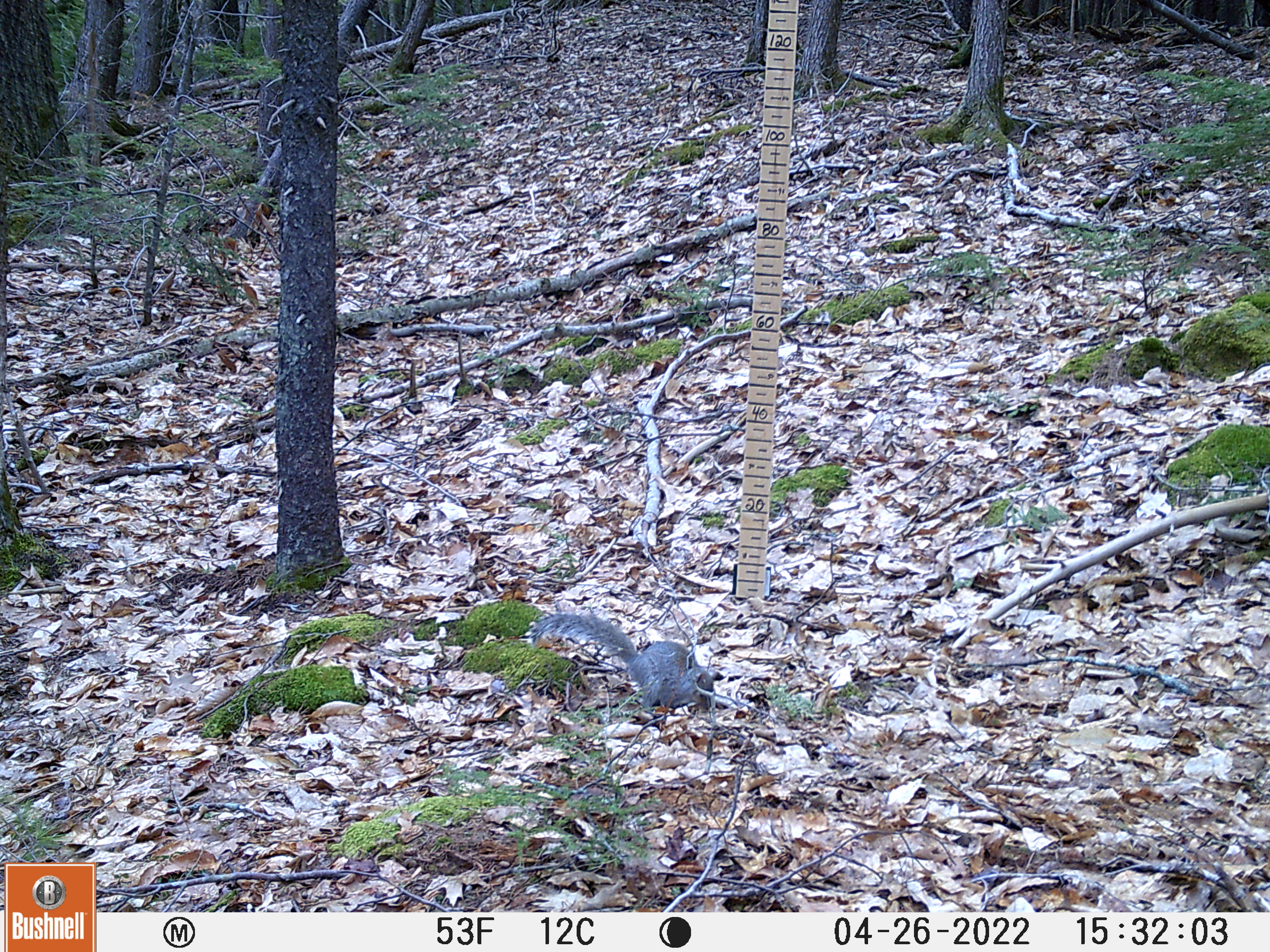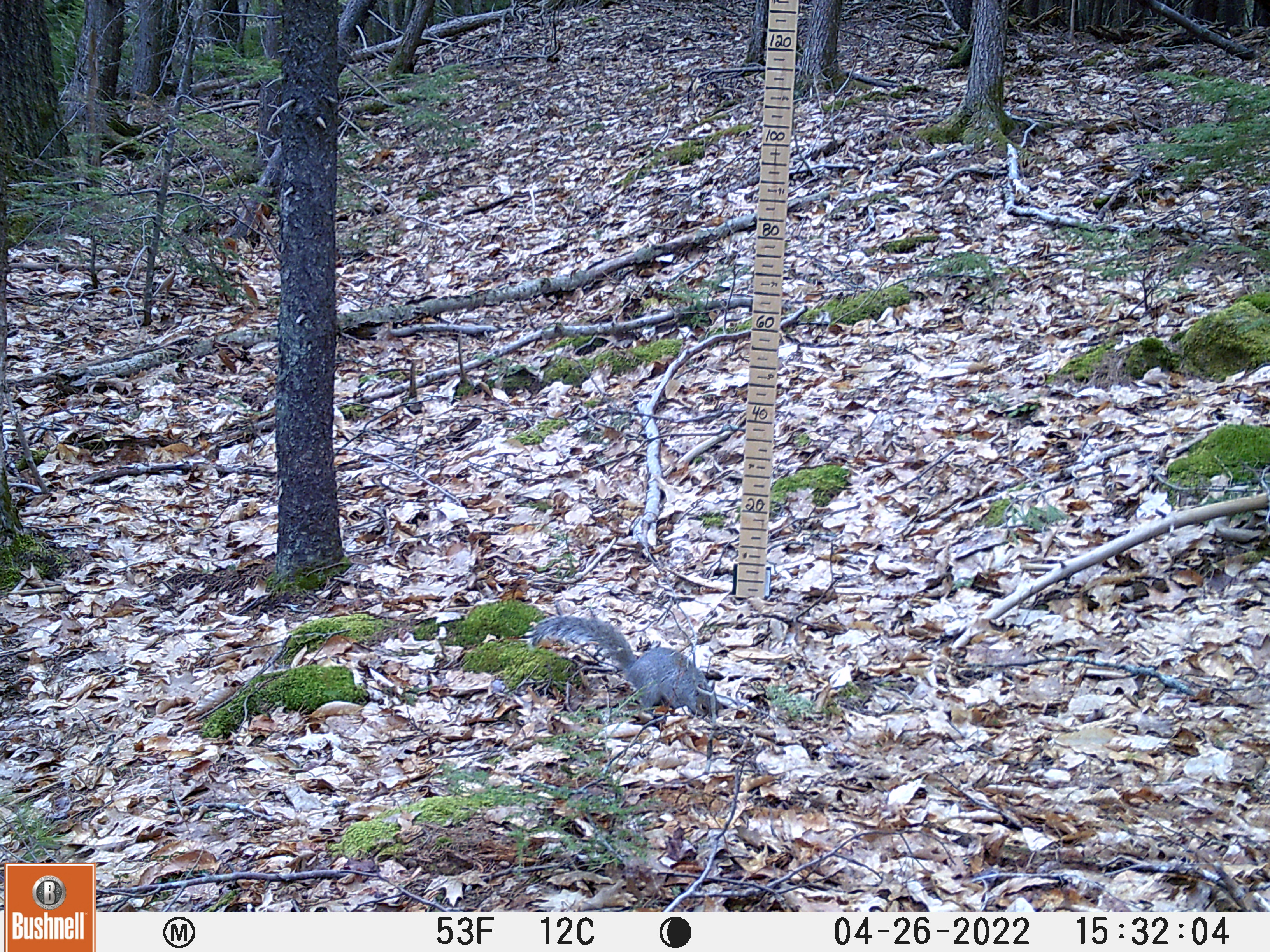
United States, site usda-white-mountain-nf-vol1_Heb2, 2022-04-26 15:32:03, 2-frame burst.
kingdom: Animalia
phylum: Chordata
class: Mammalia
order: Rodentia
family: Sciuridae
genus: Sciurus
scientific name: Sciurus carolinensis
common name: gray squirrel